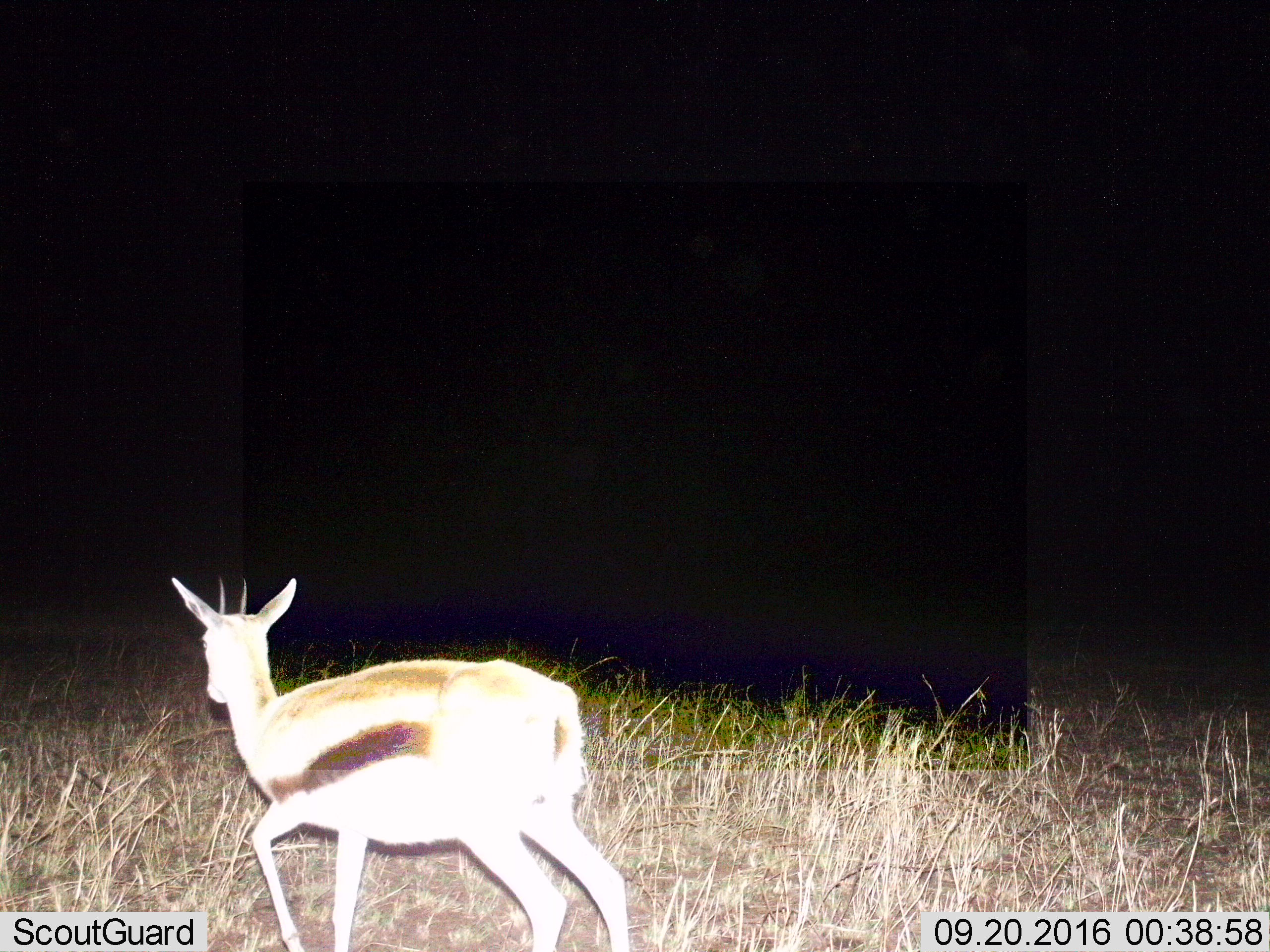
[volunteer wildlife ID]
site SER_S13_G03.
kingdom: Animalia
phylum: Chordata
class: Mammalia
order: Artiodactyla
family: Bovidae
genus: Eudorcas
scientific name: Eudorcas thomsonii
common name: thomson's gazelle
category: gazellethomsons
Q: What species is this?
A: Gazellethomsons (thomson's gazelle) (Eudorcas thomsonii).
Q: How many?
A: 1.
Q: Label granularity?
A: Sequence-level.